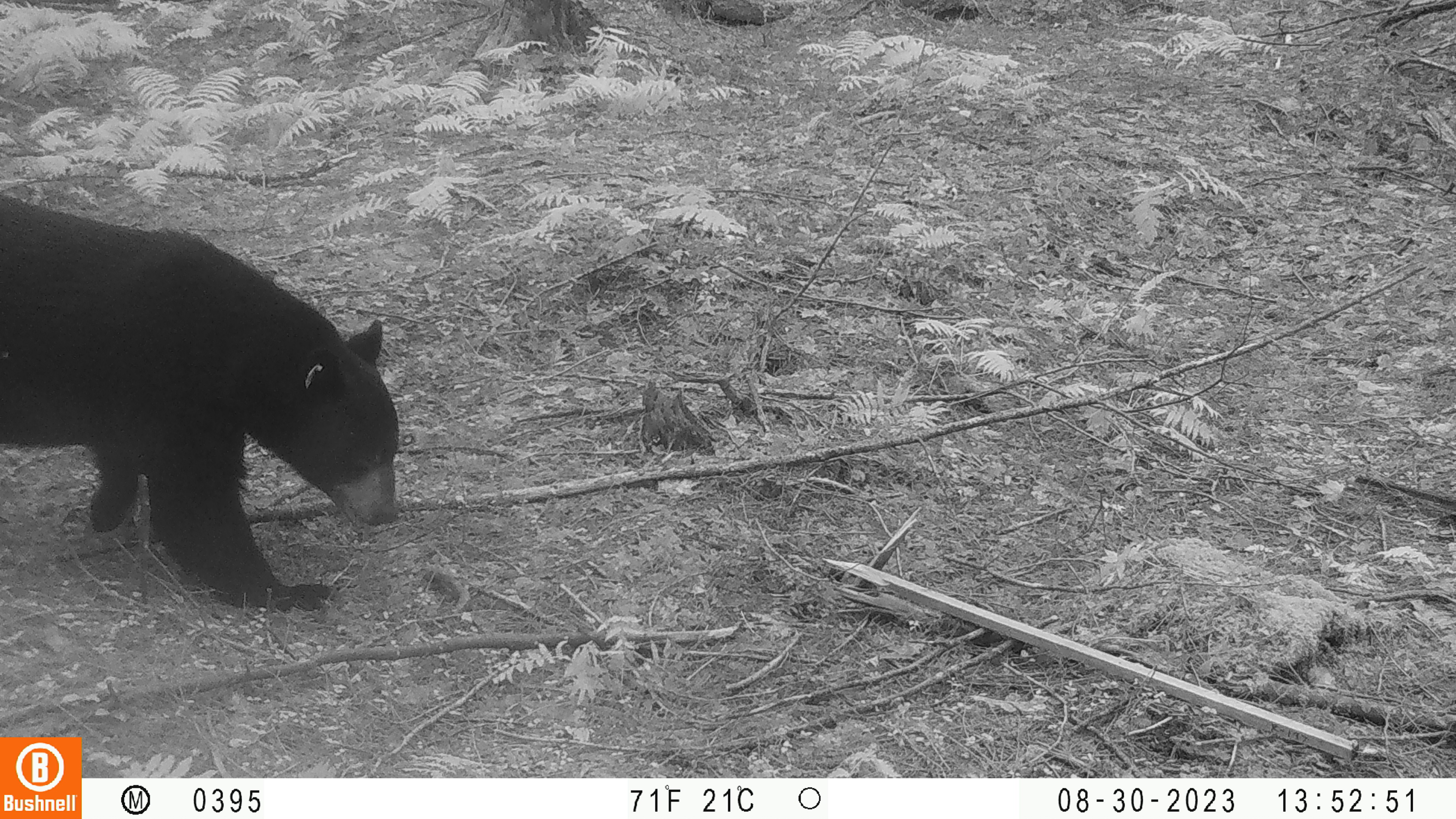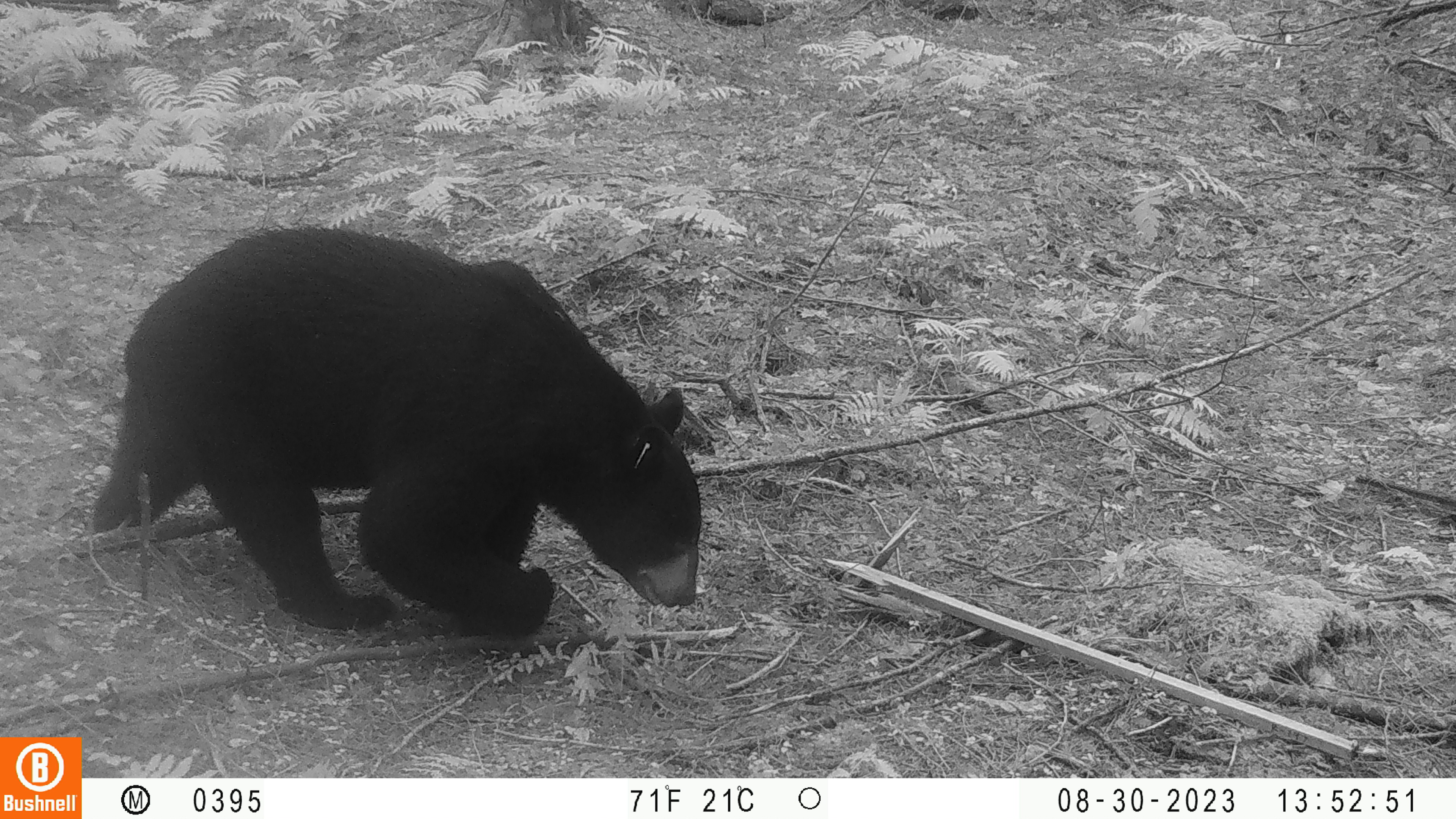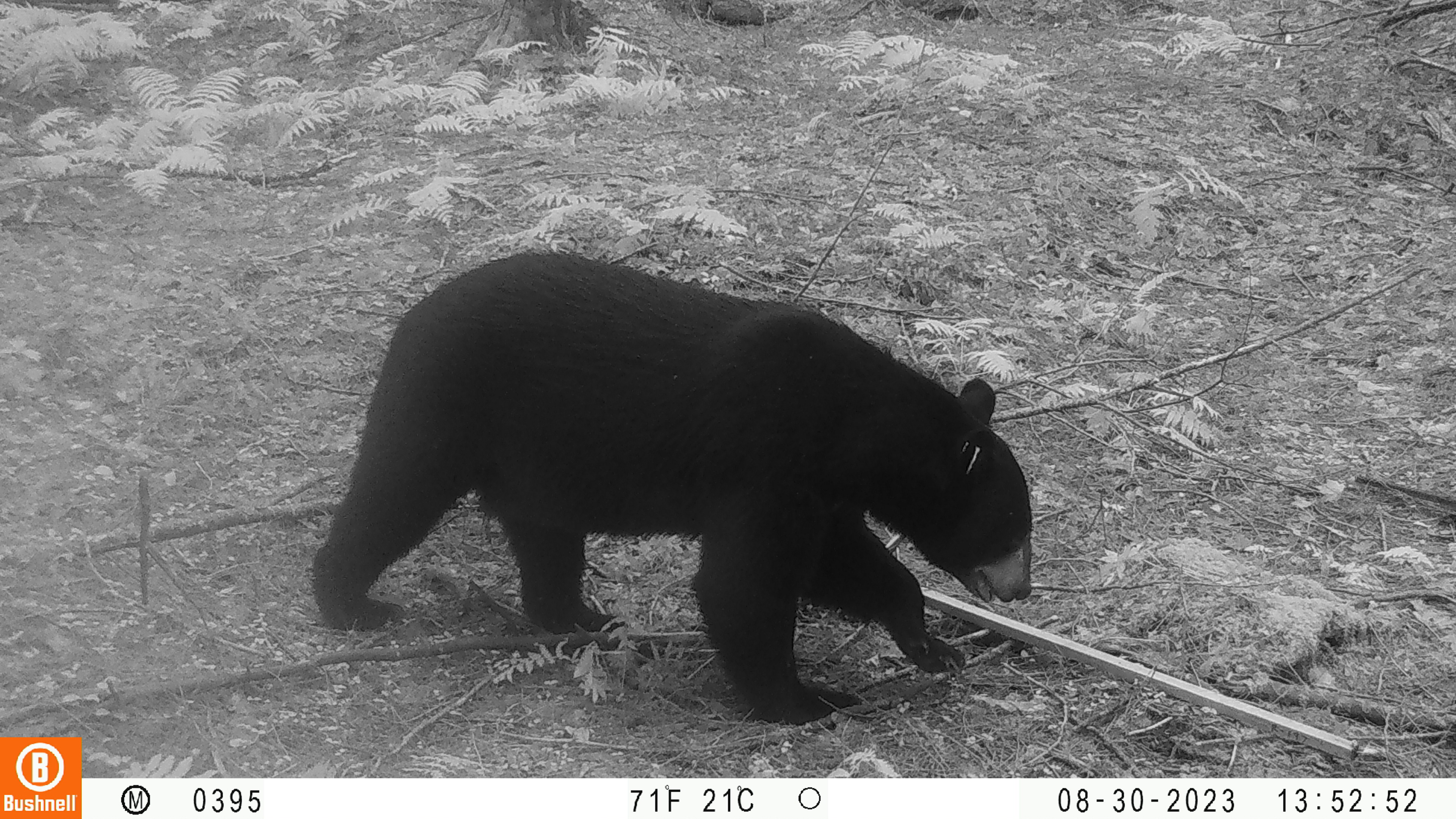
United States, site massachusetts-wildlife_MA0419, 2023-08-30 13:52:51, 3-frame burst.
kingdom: Animalia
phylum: Chordata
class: Mammalia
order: Carnivora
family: Ursidae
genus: Ursus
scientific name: Ursus americanus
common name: black bear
Black bear (Ursus americanus).